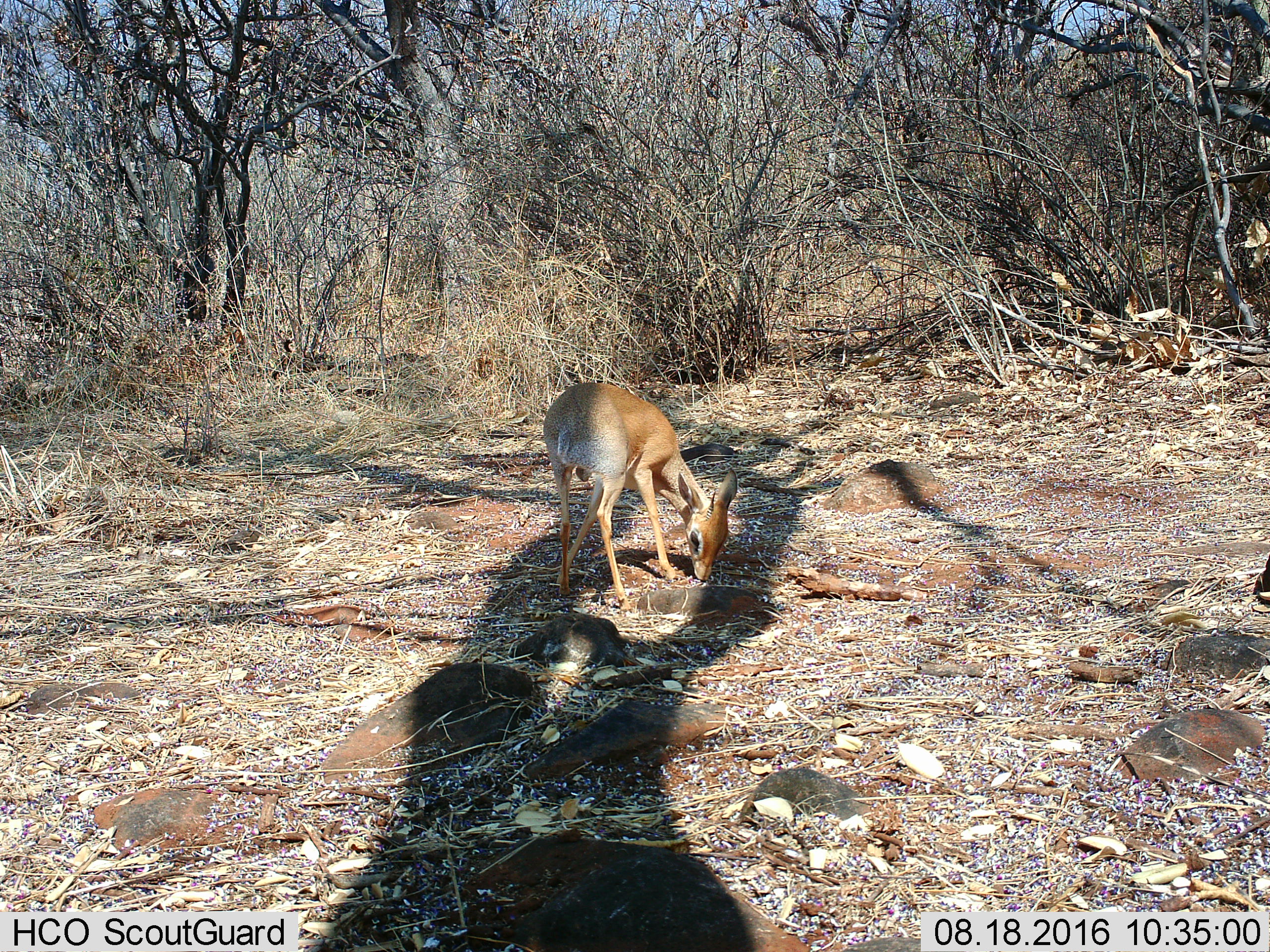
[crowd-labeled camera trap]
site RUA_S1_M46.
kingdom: Animalia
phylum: Chordata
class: Mammalia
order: Artiodactyla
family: Bovidae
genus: Madoqua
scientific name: Madoqua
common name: dik-dik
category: dikdik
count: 1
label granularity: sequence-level